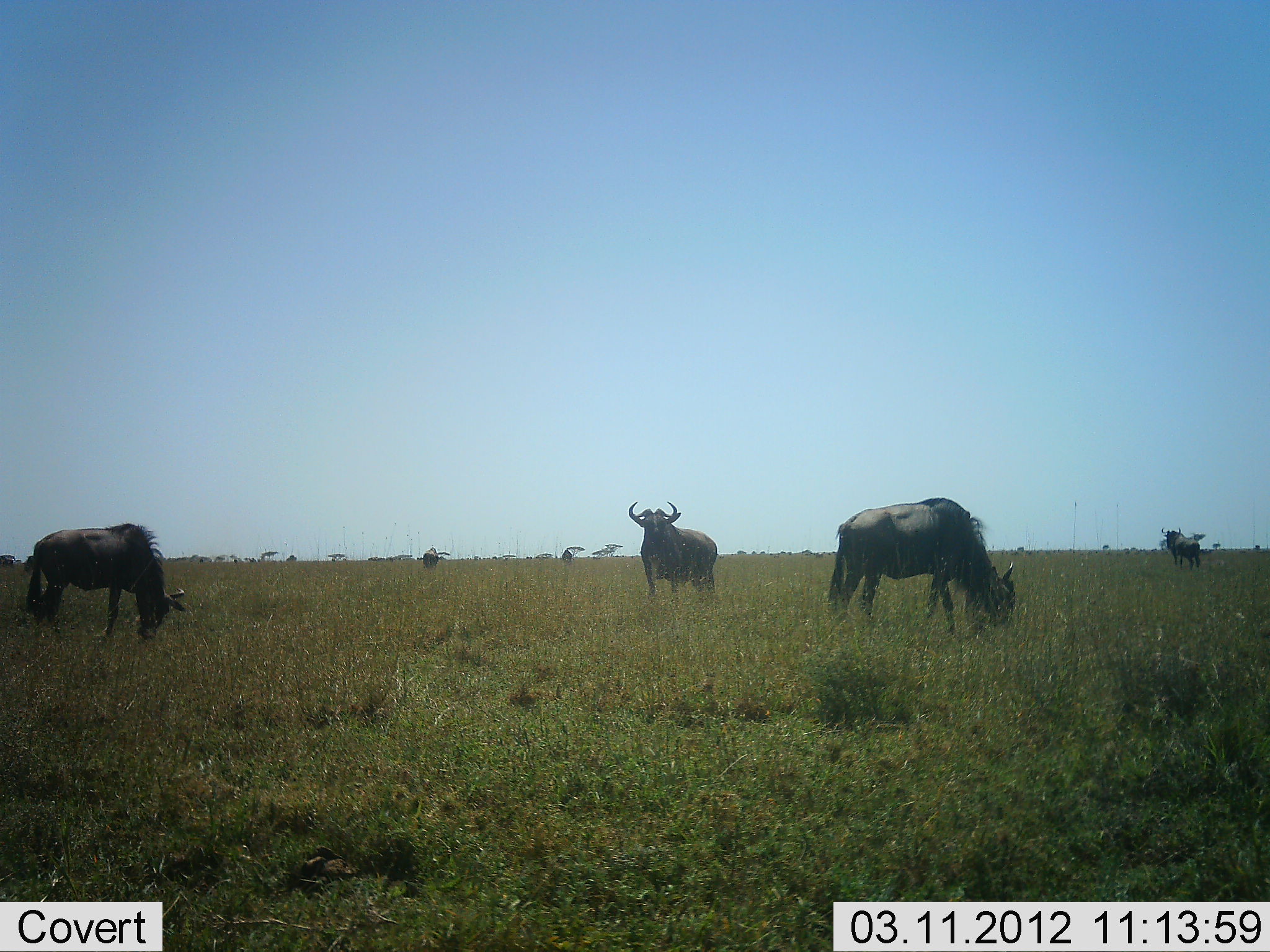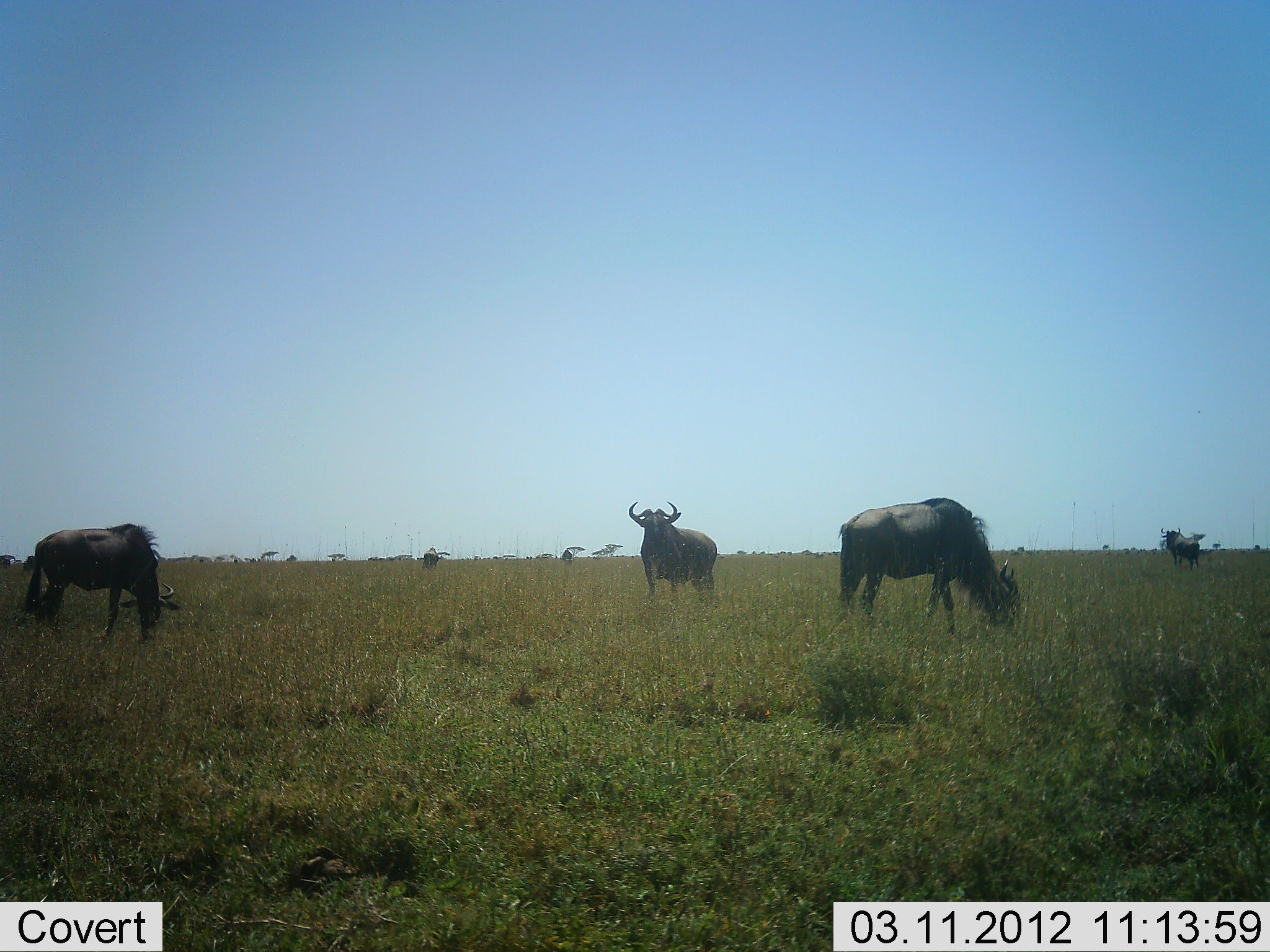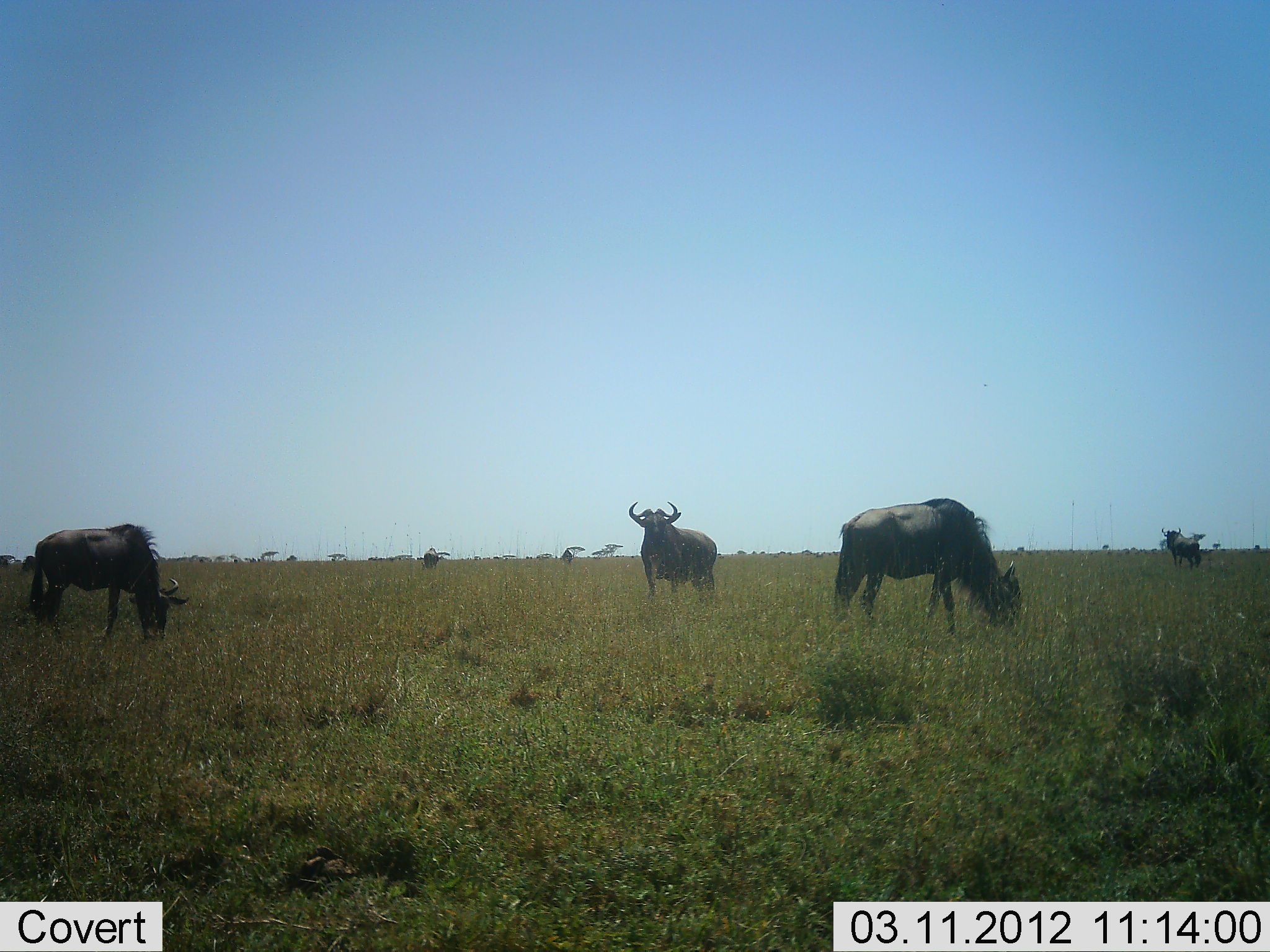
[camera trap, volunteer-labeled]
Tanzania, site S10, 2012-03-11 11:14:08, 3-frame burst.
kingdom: Animalia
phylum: Chordata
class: Mammalia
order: Artiodactyla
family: Bovidae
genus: Connochaetes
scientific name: Connochaetes taurinus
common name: blue wildebeest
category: wildebeest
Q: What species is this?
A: Wildebeest (blue wildebeest) (Connochaetes taurinus).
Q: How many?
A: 4.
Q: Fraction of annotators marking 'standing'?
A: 84%.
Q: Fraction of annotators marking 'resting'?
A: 0%.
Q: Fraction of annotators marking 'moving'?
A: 16%.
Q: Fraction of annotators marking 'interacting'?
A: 0%.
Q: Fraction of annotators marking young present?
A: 0%.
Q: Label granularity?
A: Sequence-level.